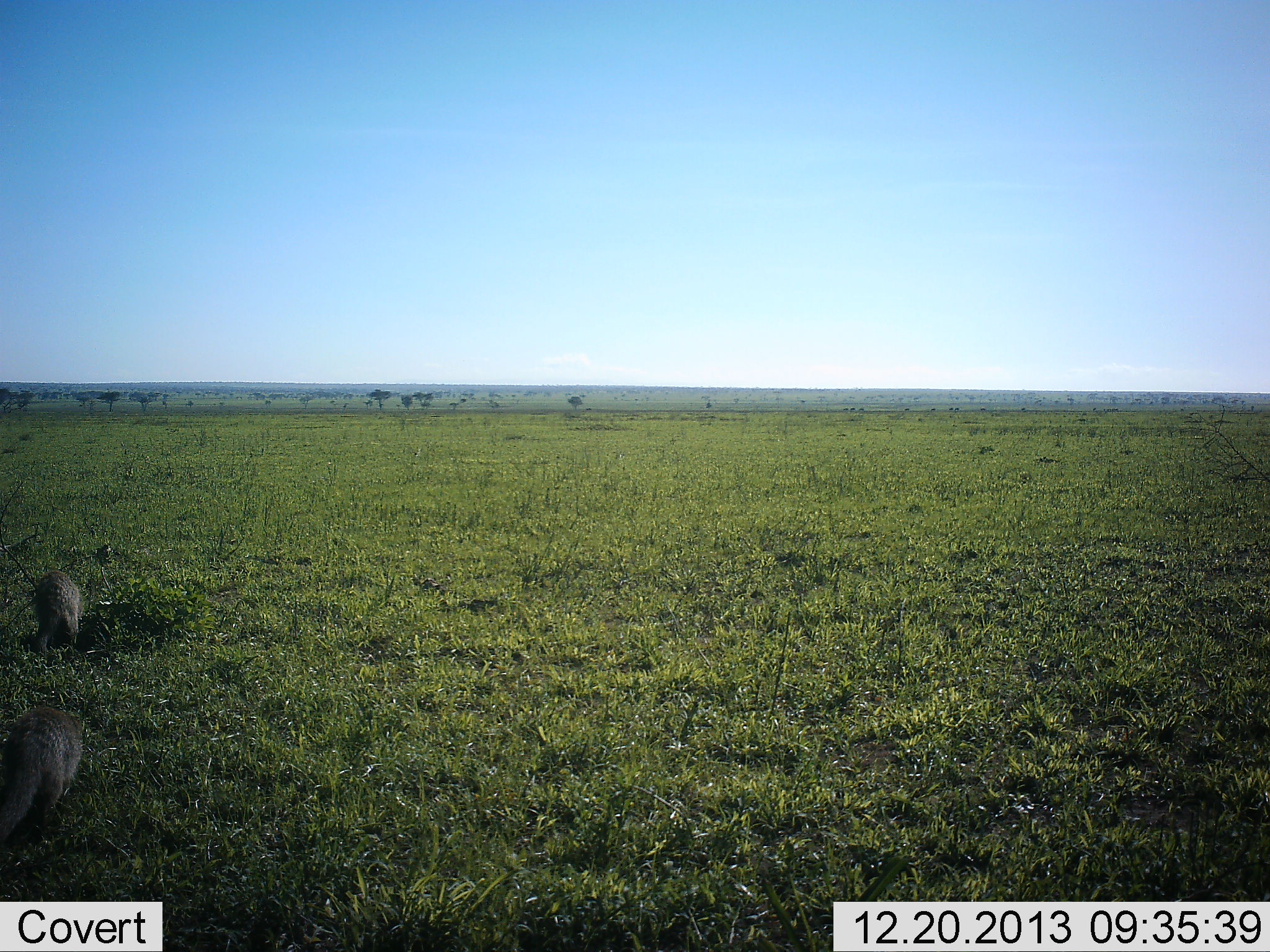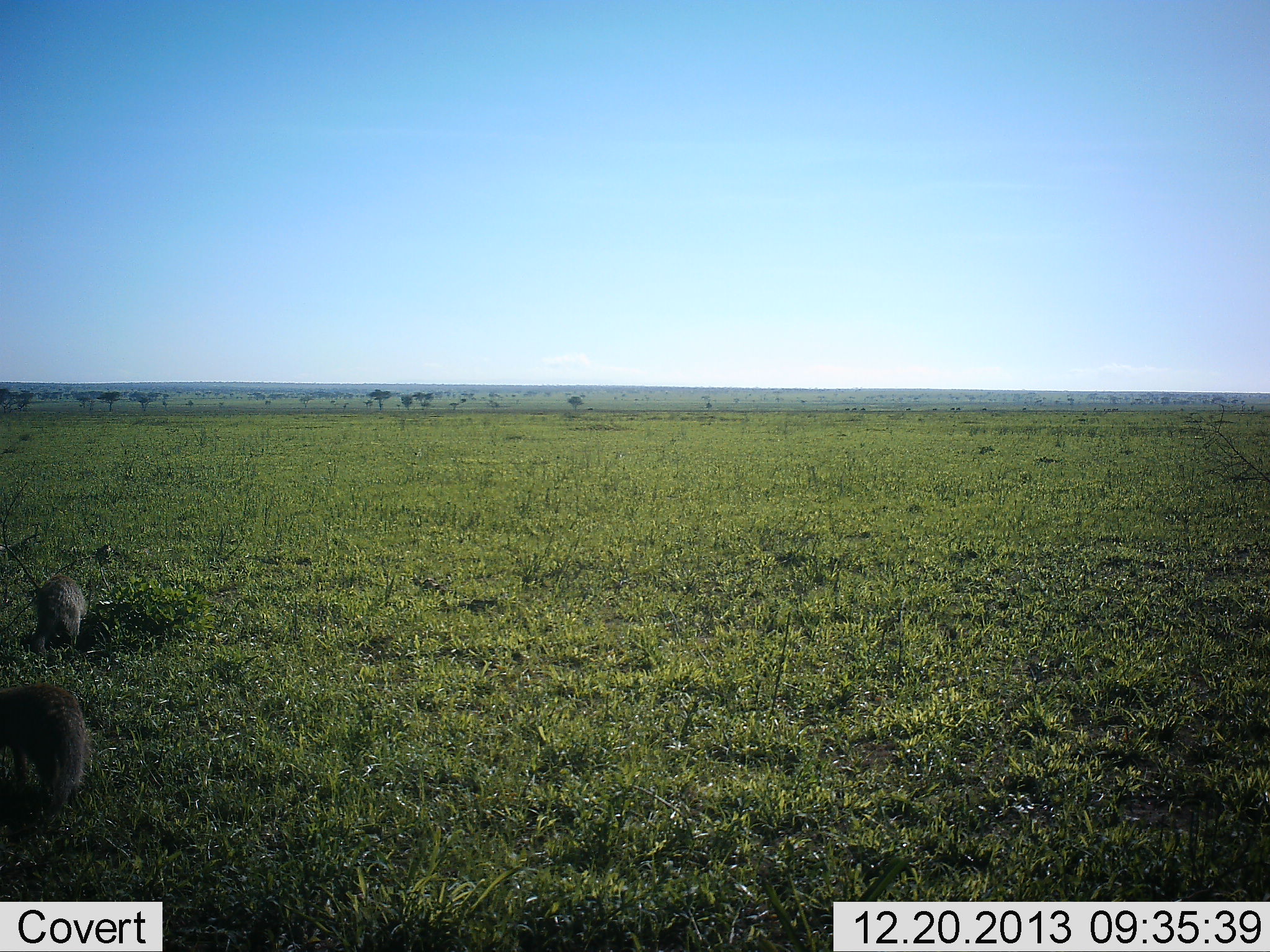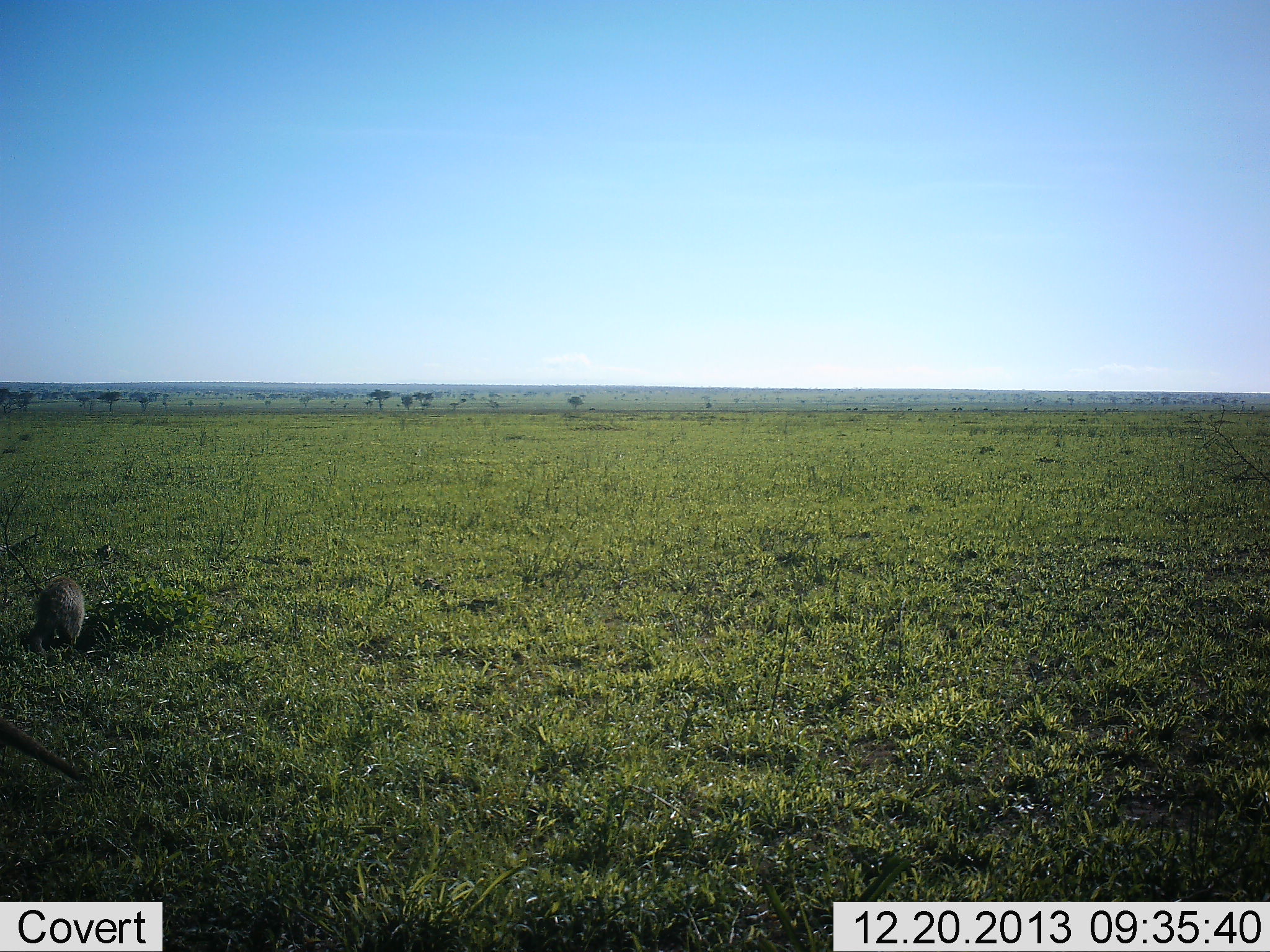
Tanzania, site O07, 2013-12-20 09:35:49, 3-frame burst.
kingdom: Animalia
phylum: Chordata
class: Mammalia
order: Carnivora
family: Herpestidae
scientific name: Herpestidae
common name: mongoose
Mongoose (Herpestidae), count 2. Behavior (volunteer vote fractions): standing 30%, resting 0%, moving 70%, interacting 0%. Young present (vote fraction): 0%. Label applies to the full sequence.